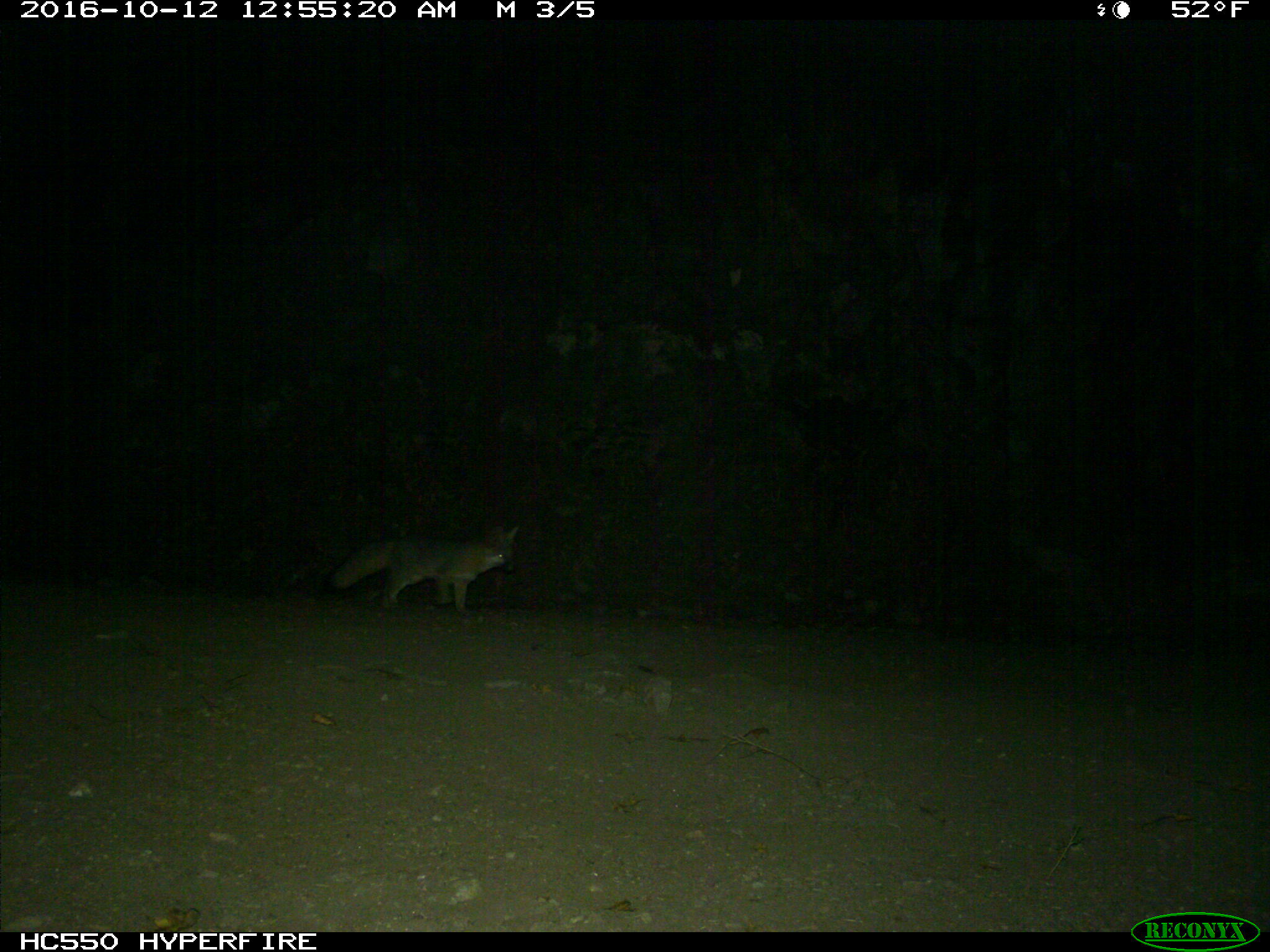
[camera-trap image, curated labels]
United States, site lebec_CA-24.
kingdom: Animalia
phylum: Chordata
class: Mammalia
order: Carnivora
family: Canidae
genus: Urocyon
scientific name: Urocyon cinereoargenteus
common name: gray fox